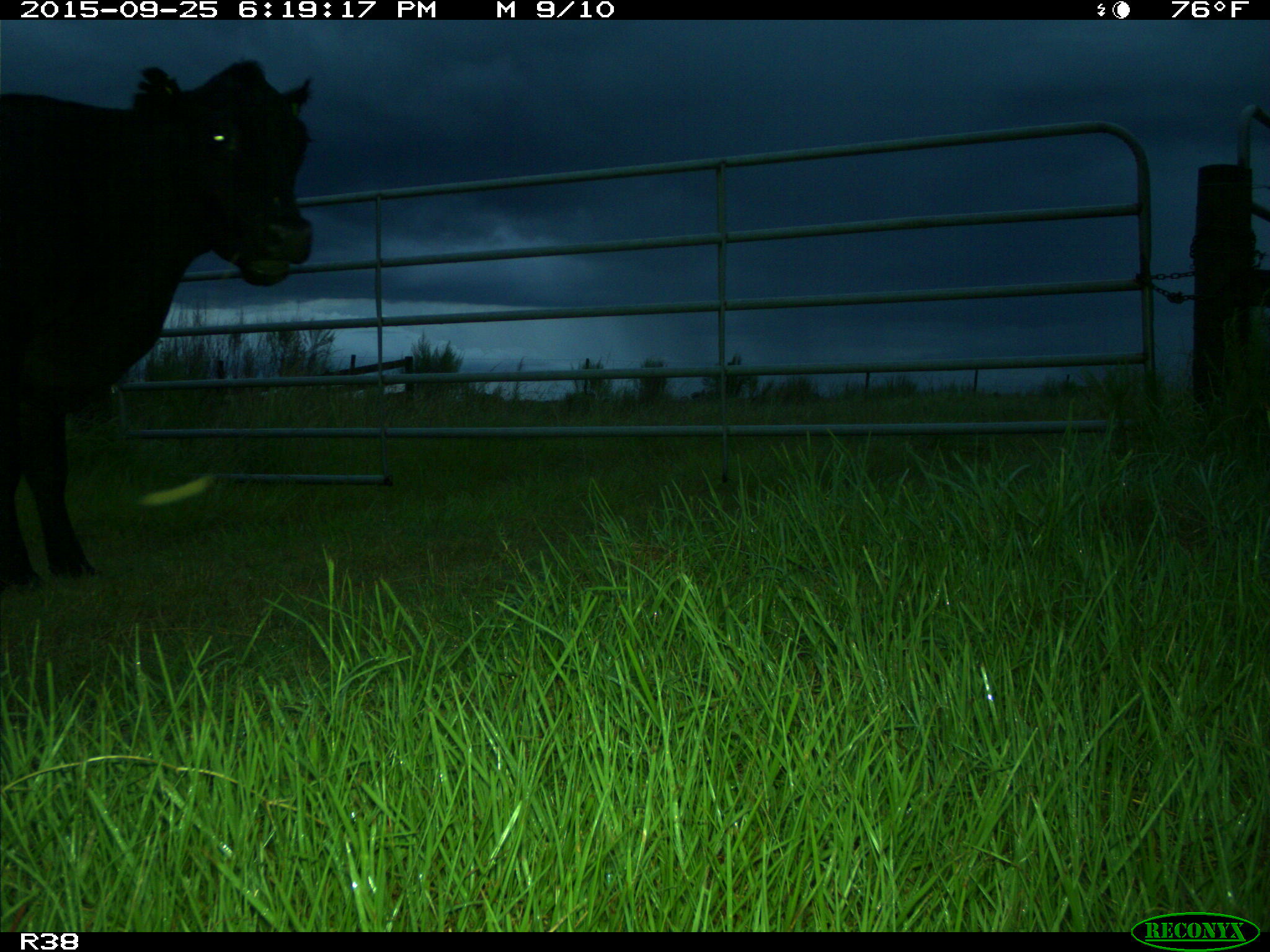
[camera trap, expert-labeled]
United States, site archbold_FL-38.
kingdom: Animalia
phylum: Chordata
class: Mammalia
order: Artiodactyla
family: Bovidae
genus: Bos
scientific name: Bos taurus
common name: domestic cow